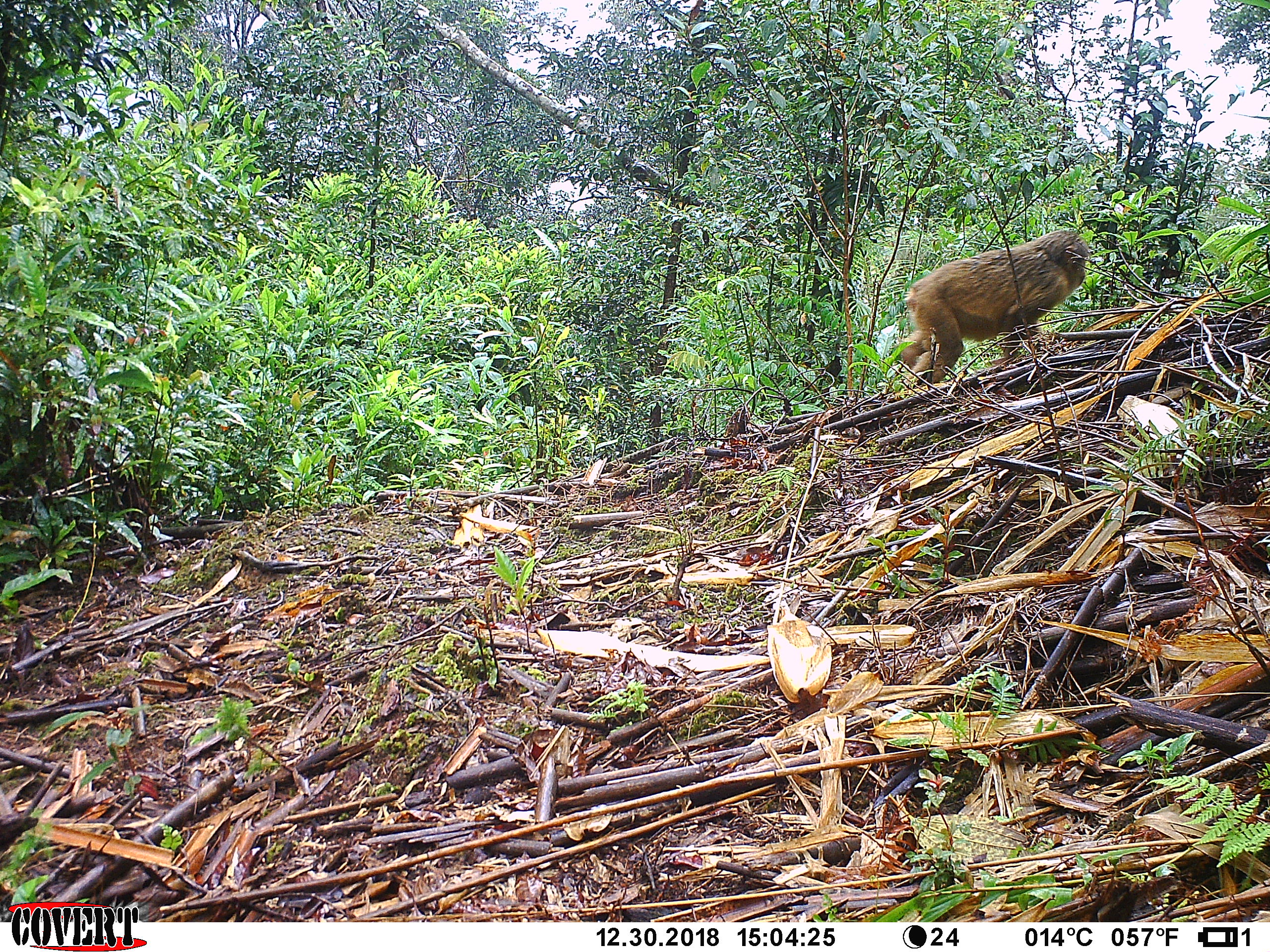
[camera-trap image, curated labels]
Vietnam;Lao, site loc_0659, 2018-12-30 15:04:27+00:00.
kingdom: Animalia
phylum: Chordata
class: Mammalia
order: Primates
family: Cercopithecidae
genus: Macaca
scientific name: Macaca arctoides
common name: stump-tailed macaque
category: stump tailed macaque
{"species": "stump tailed macaque (stump-tailed macaque) (Macaca arctoides)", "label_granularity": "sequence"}